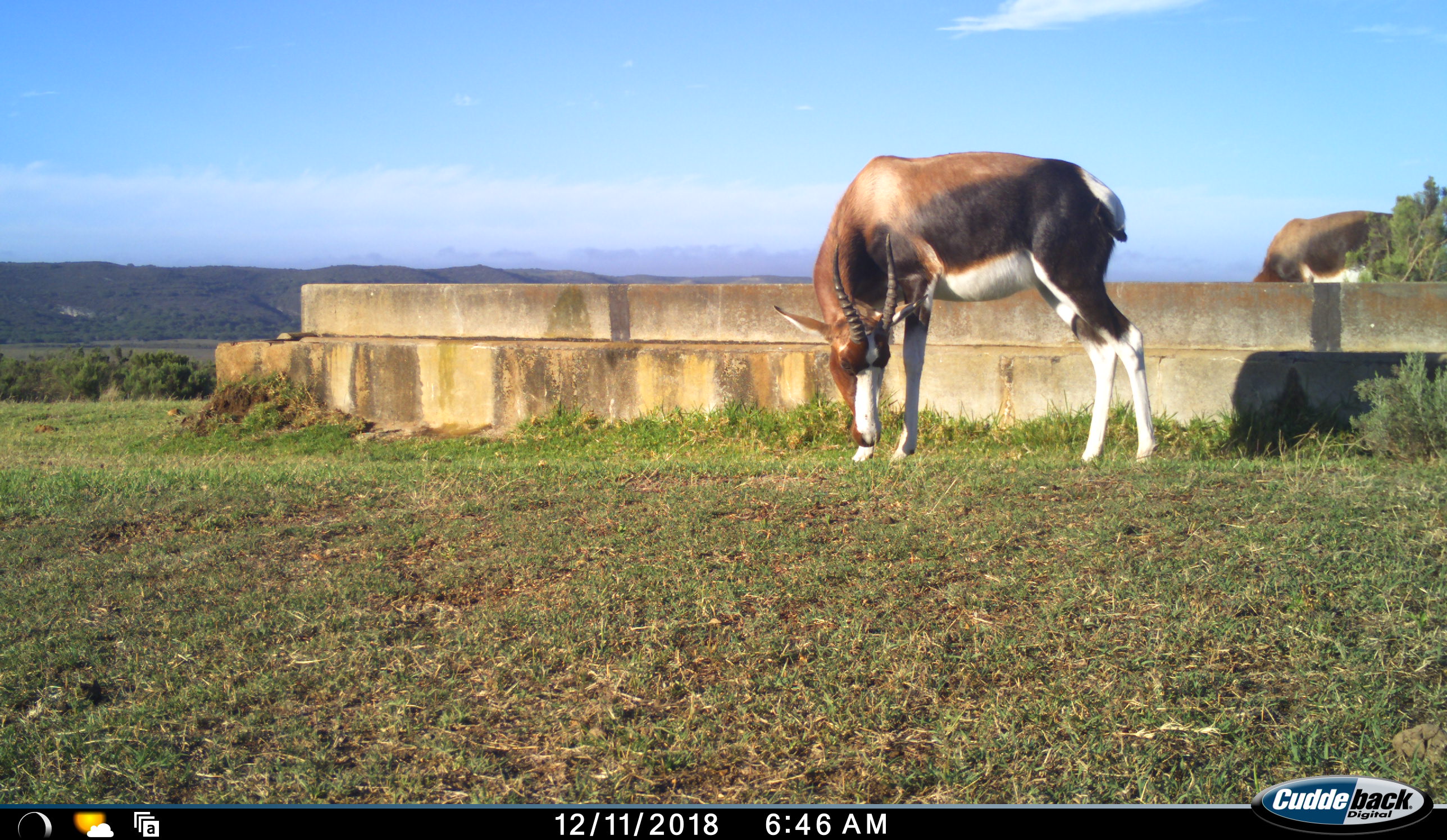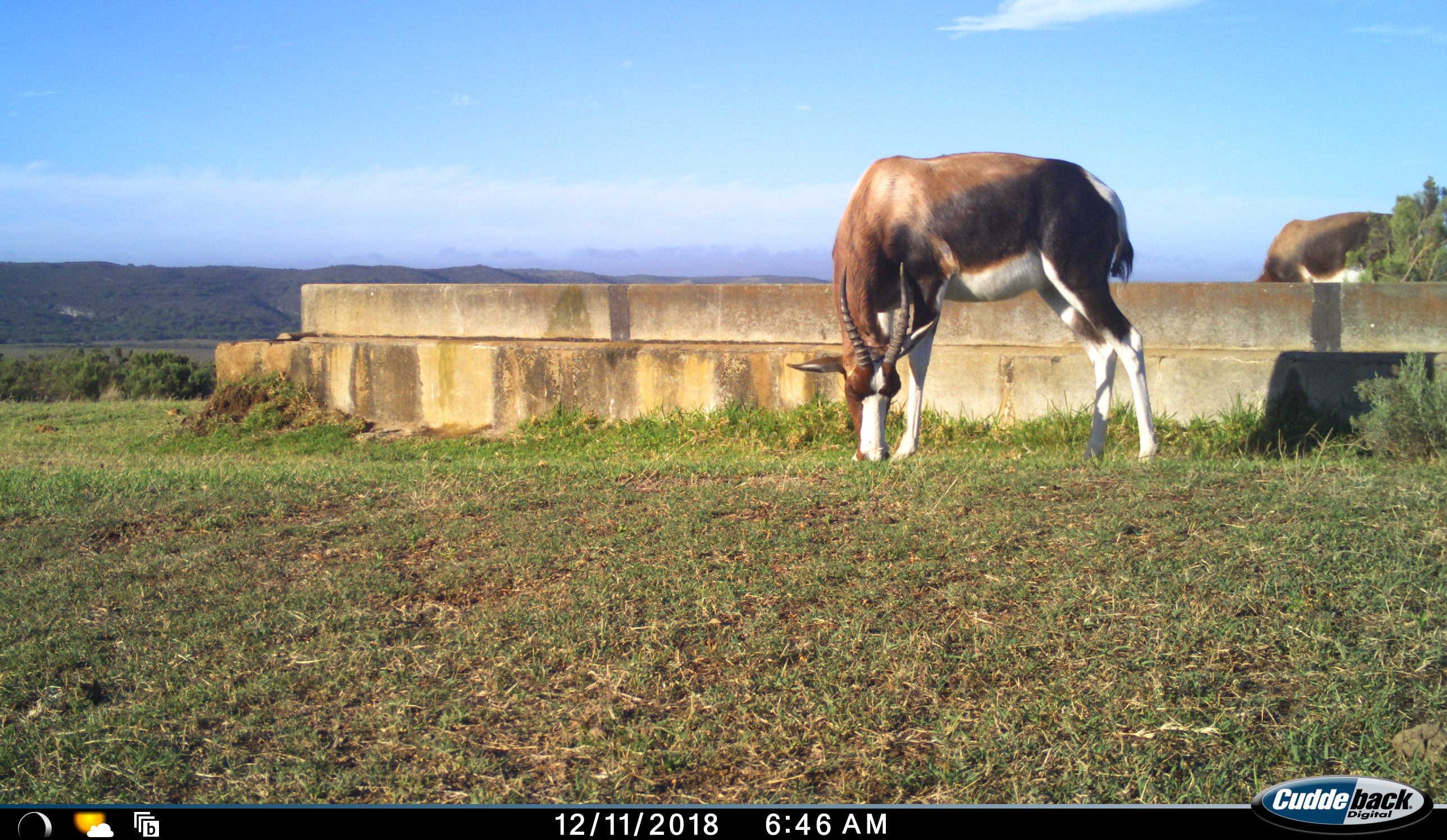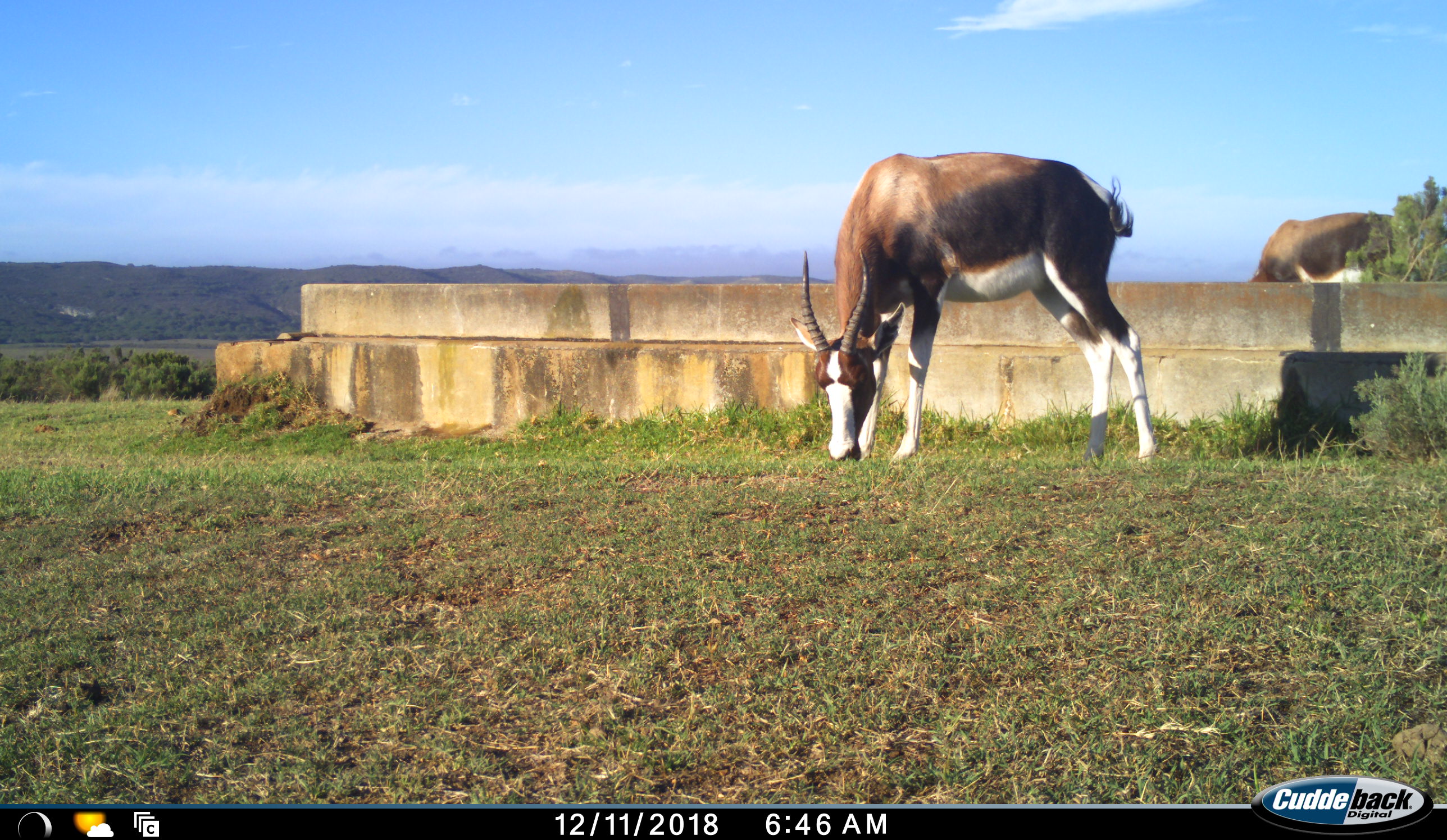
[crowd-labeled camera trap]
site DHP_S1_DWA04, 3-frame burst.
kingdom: Animalia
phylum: Chordata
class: Mammalia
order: Artiodactyla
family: Bovidae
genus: Damaliscus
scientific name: Damaliscus pygargus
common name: bontebok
Bontebok (Damaliscus pygargus), count 2. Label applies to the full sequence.